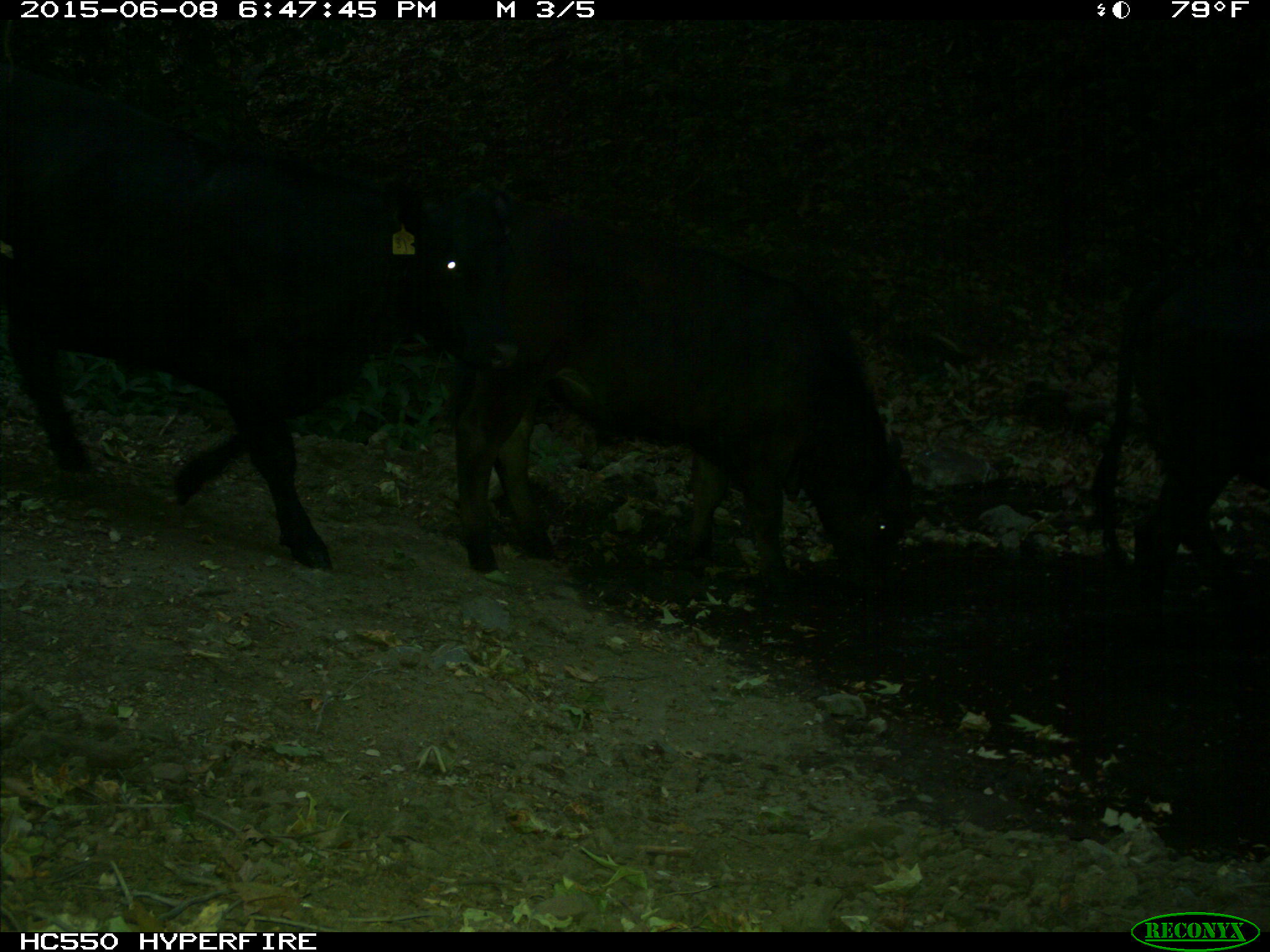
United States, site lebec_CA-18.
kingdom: Animalia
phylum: Chordata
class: Mammalia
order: Artiodactyla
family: Bovidae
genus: Bos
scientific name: Bos taurus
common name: domestic cow